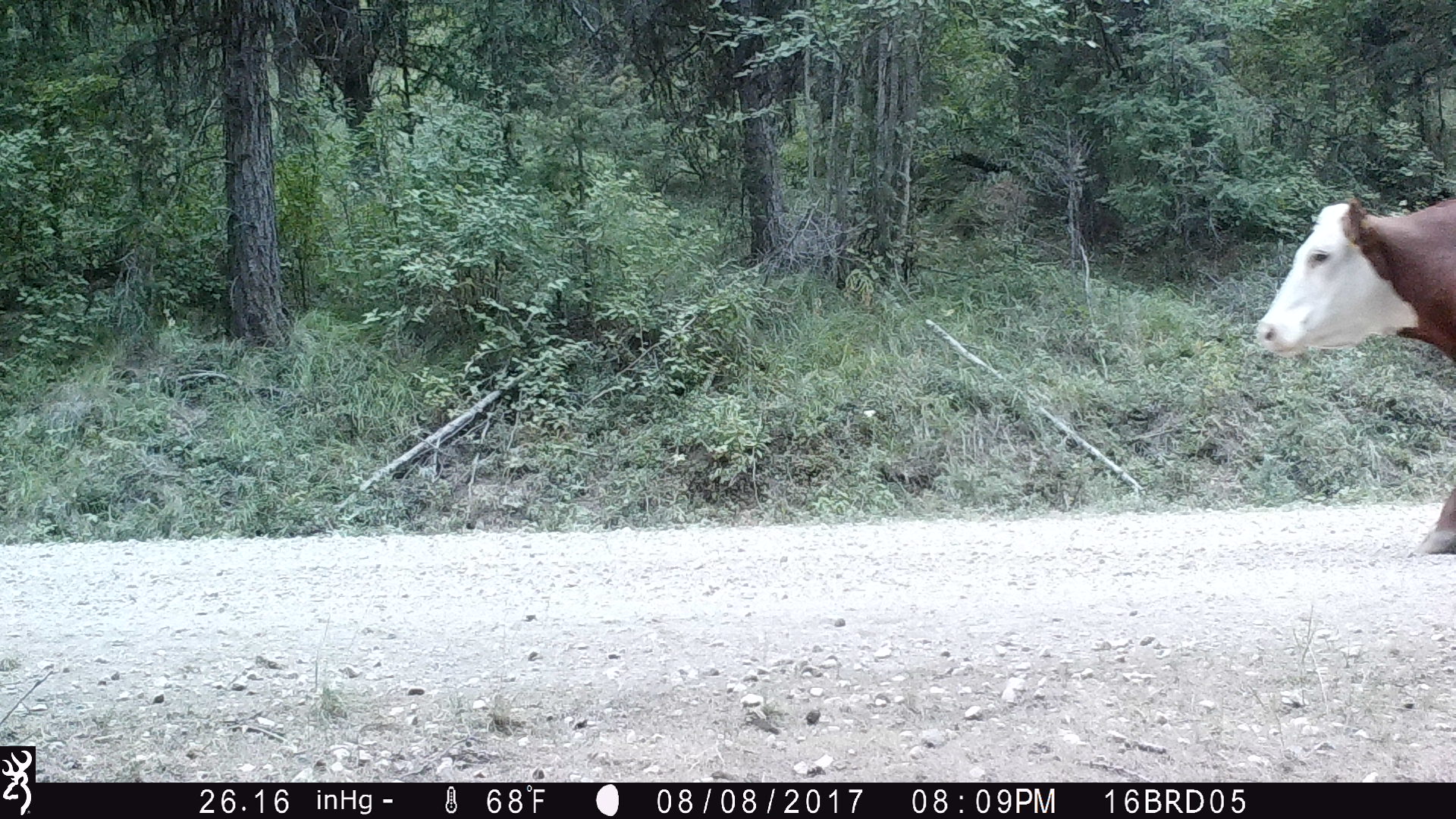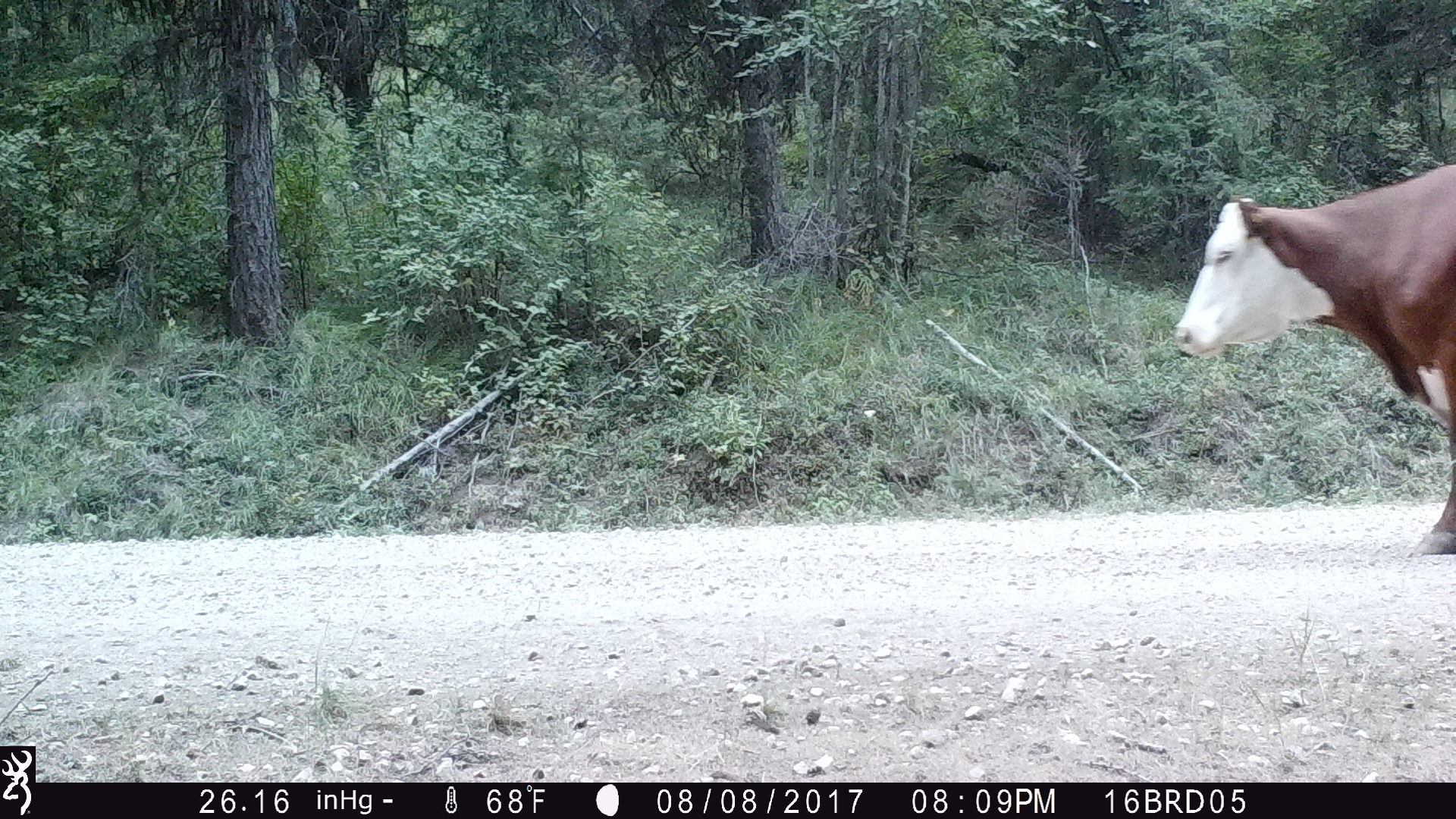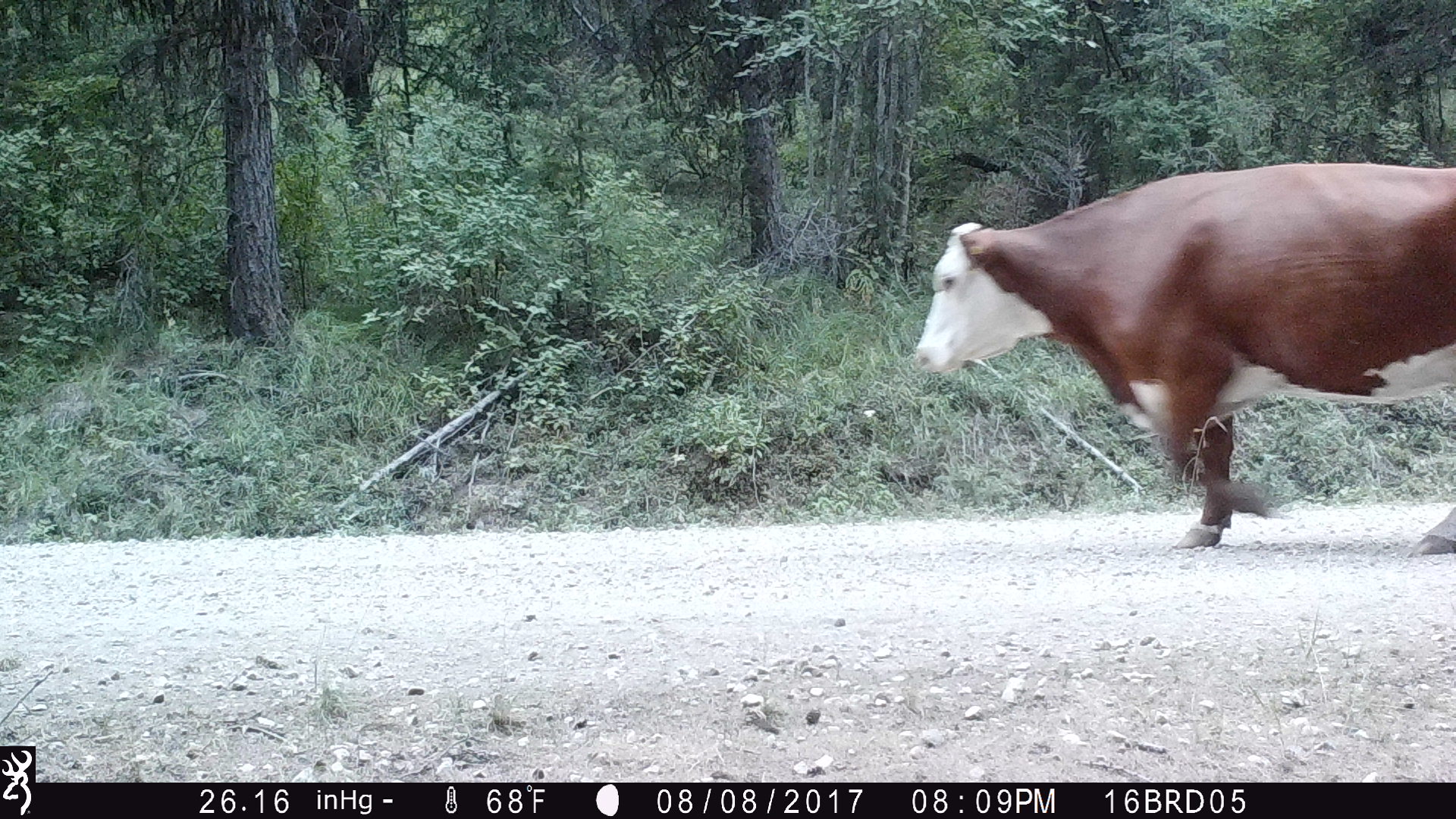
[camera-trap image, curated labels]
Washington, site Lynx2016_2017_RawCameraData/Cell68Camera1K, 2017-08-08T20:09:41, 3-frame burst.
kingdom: Animalia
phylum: Chordata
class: Mammalia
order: Artiodactyla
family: Bovidae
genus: Bos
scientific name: Bos taurus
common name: domestic cattle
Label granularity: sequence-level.